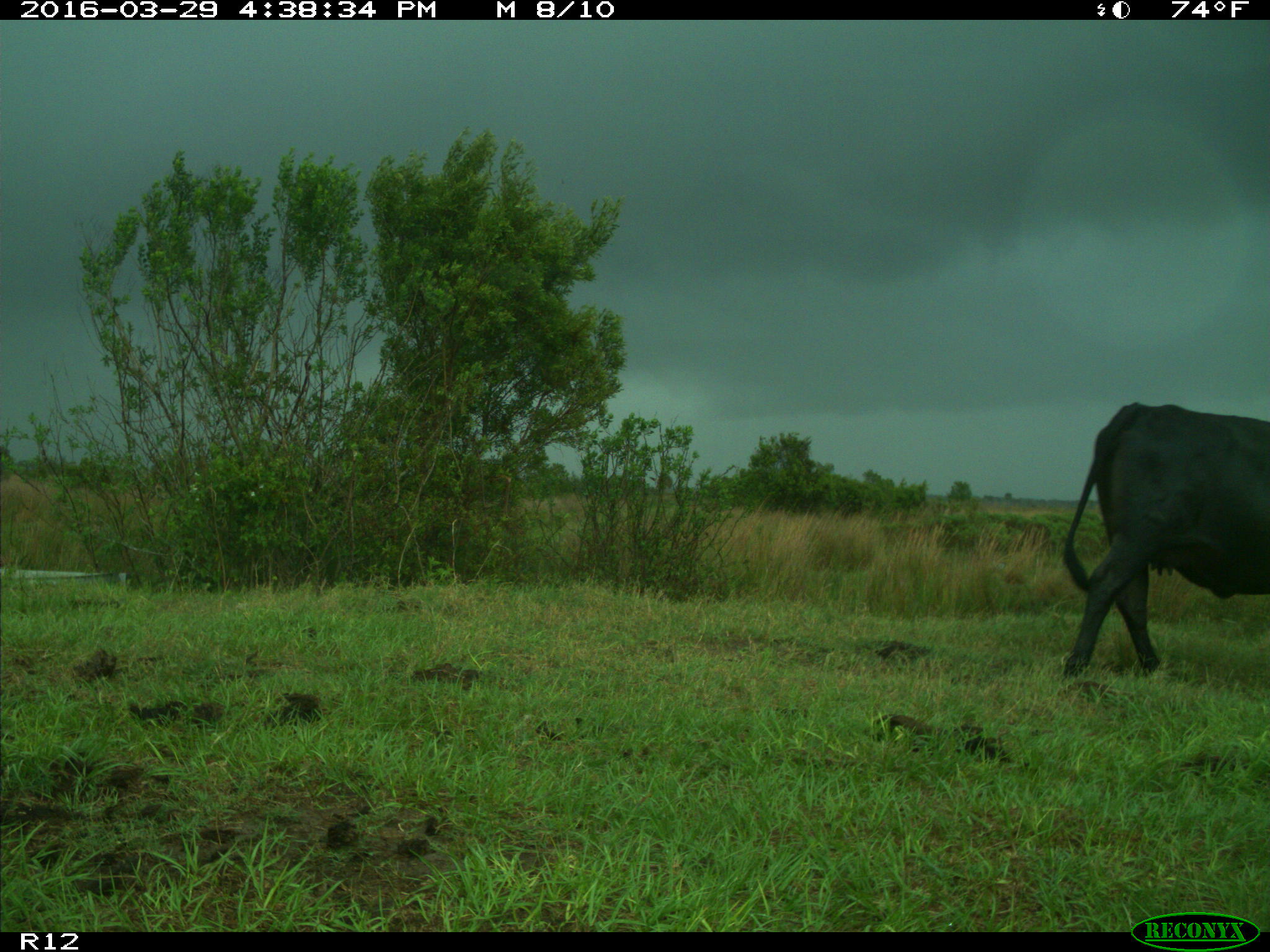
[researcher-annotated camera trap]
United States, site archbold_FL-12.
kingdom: Animalia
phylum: Chordata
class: Mammalia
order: Artiodactyla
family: Bovidae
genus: Bos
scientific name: Bos taurus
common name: domestic cow